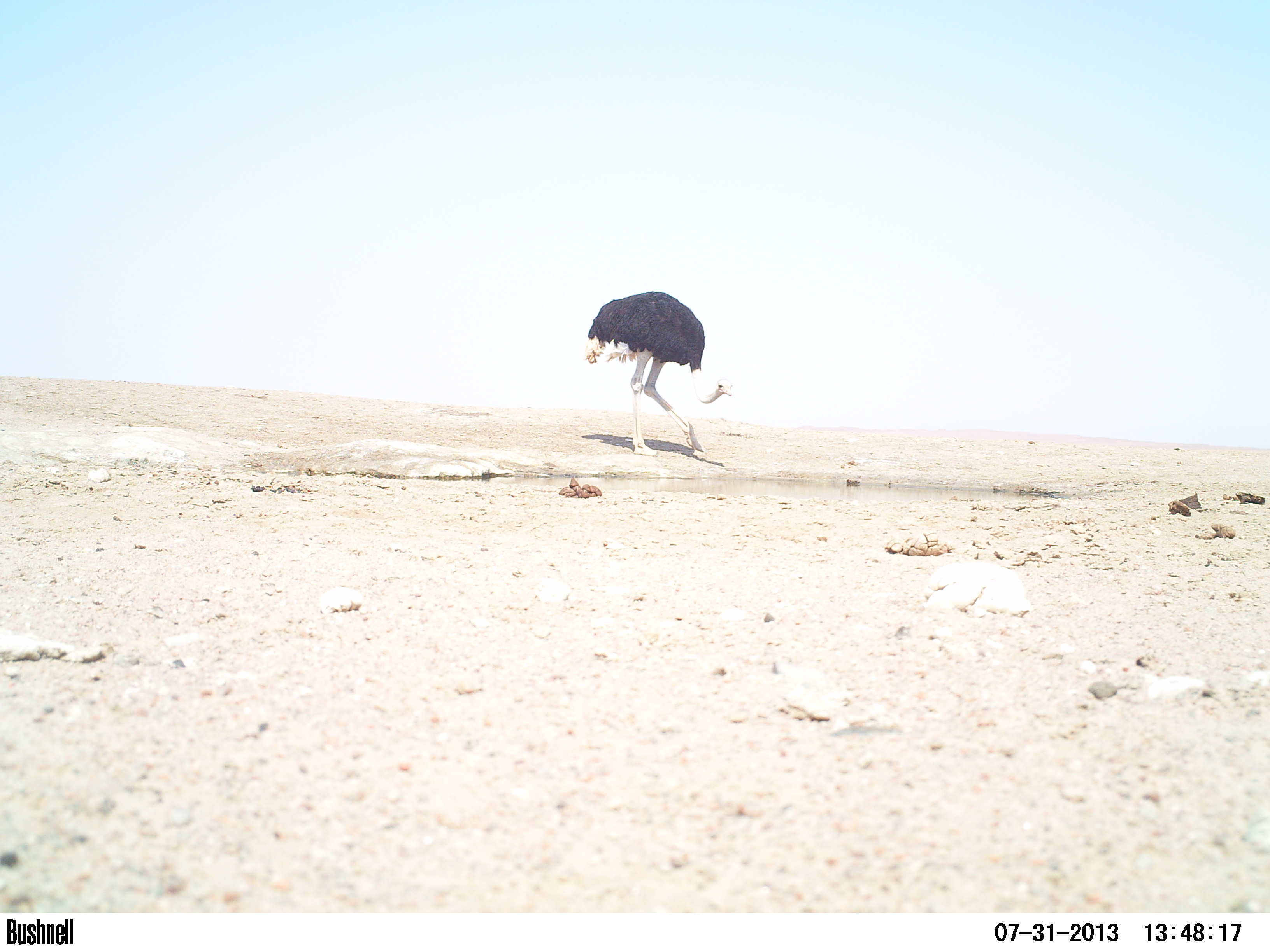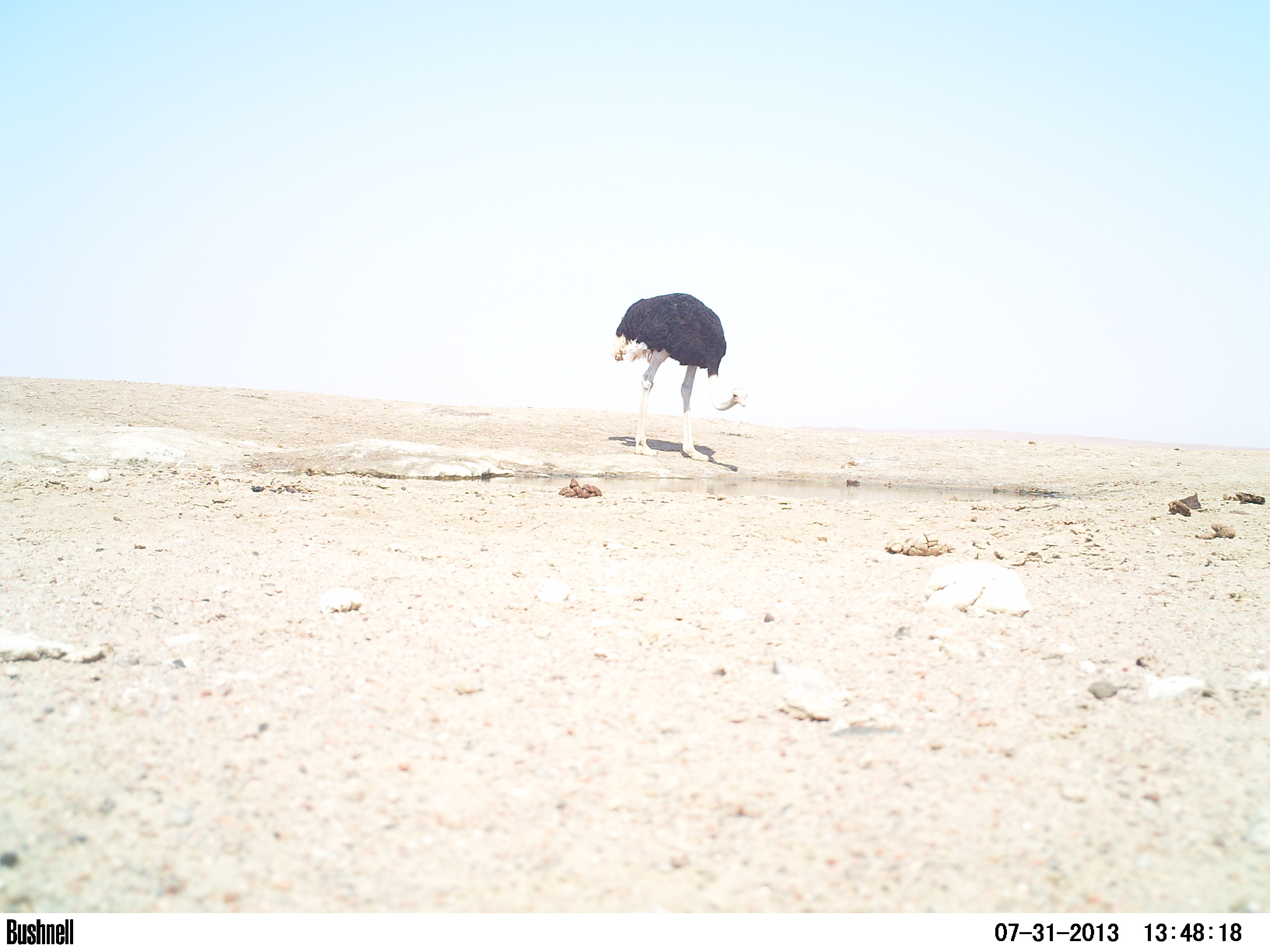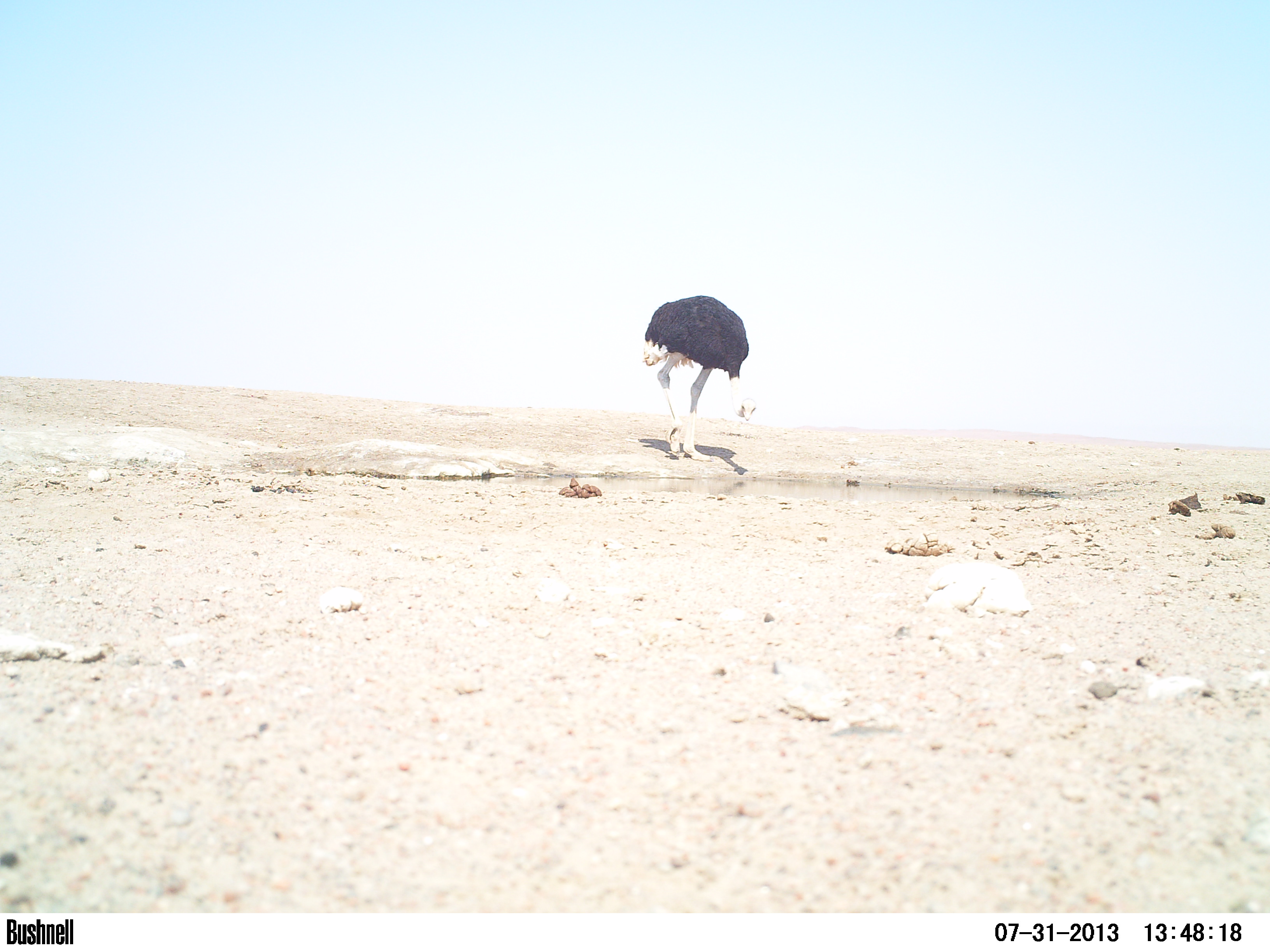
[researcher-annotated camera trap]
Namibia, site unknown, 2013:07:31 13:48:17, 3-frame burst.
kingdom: Animalia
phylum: Chordata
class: Aves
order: Struthioniformes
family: Struthionidae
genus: Struthio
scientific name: Struthio camelus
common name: common ostrich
Struthio camelus (common ostrich).